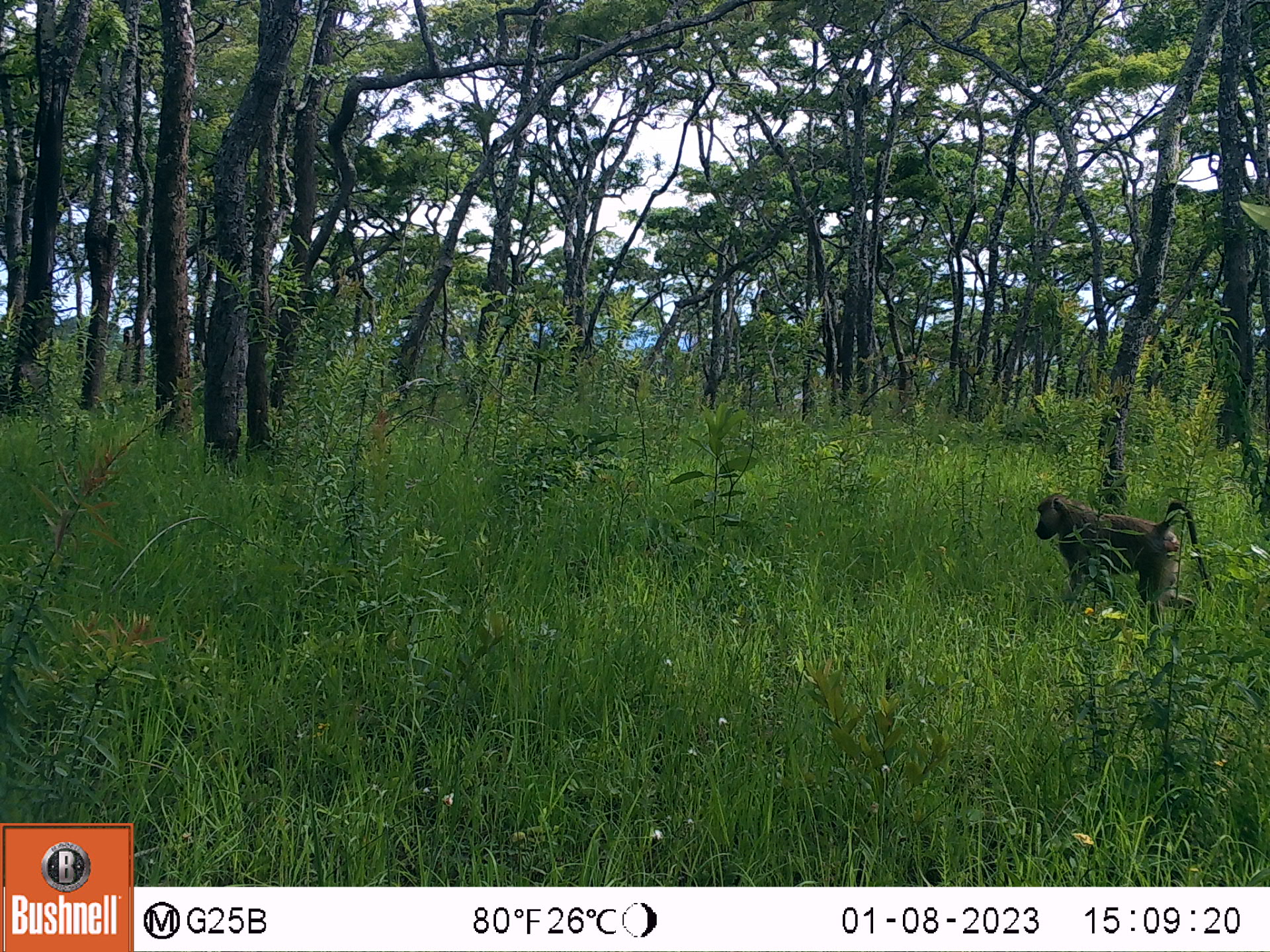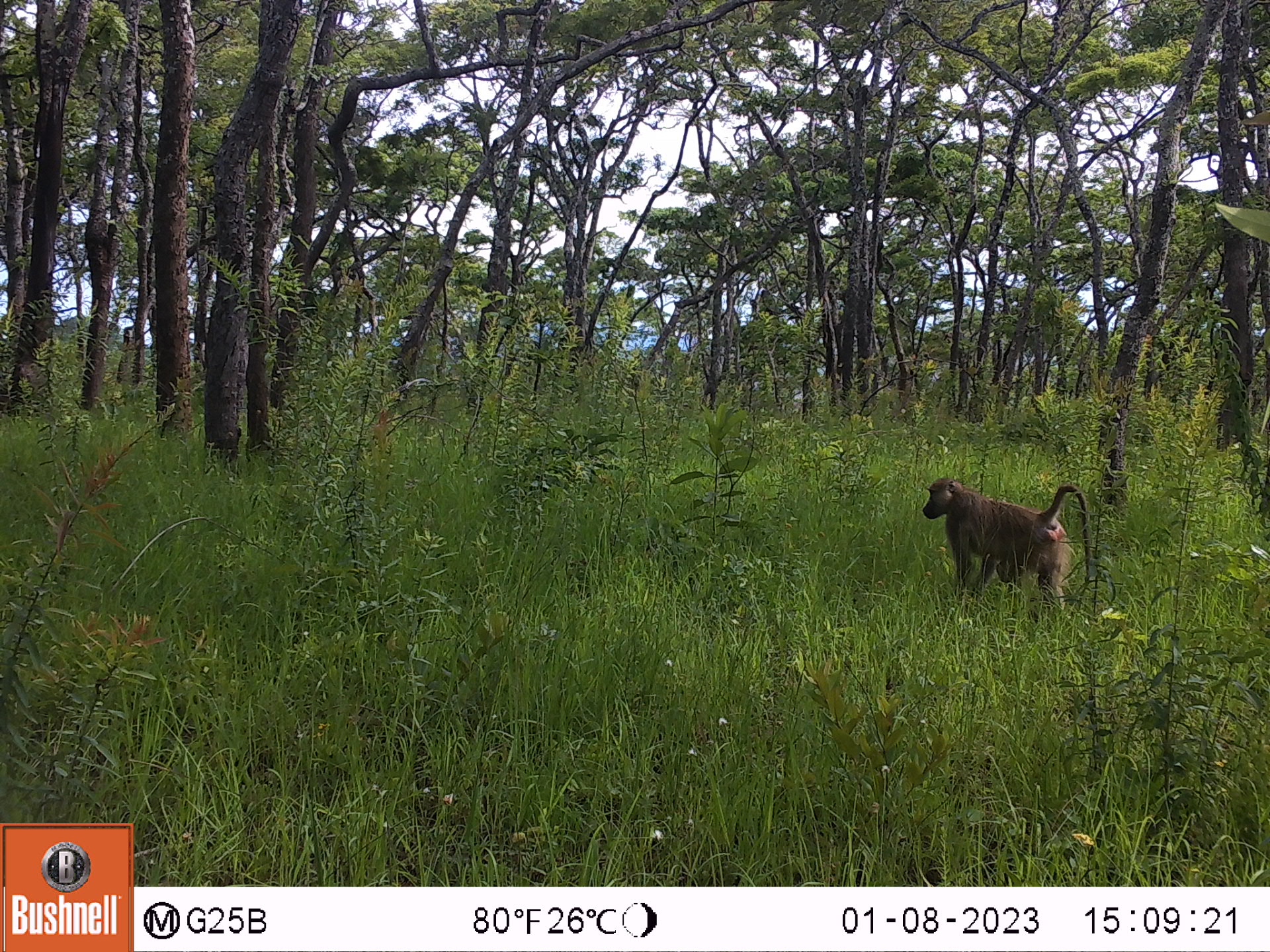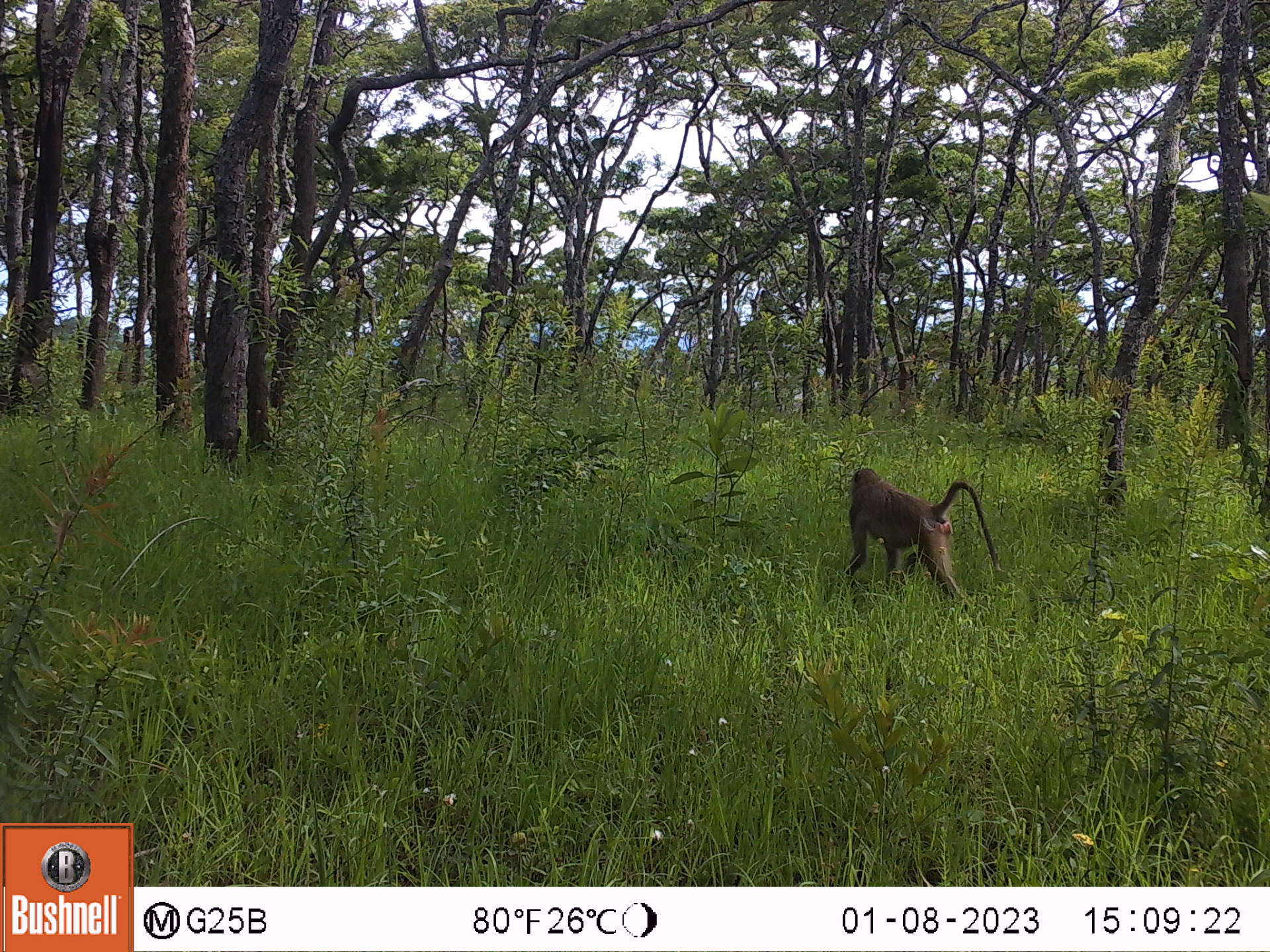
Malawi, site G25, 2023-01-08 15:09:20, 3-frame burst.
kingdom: Animalia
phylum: Chordata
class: Mammalia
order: Primates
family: Cercopithecidae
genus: Papio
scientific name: Papio cynocephalus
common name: yellow baboon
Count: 1.